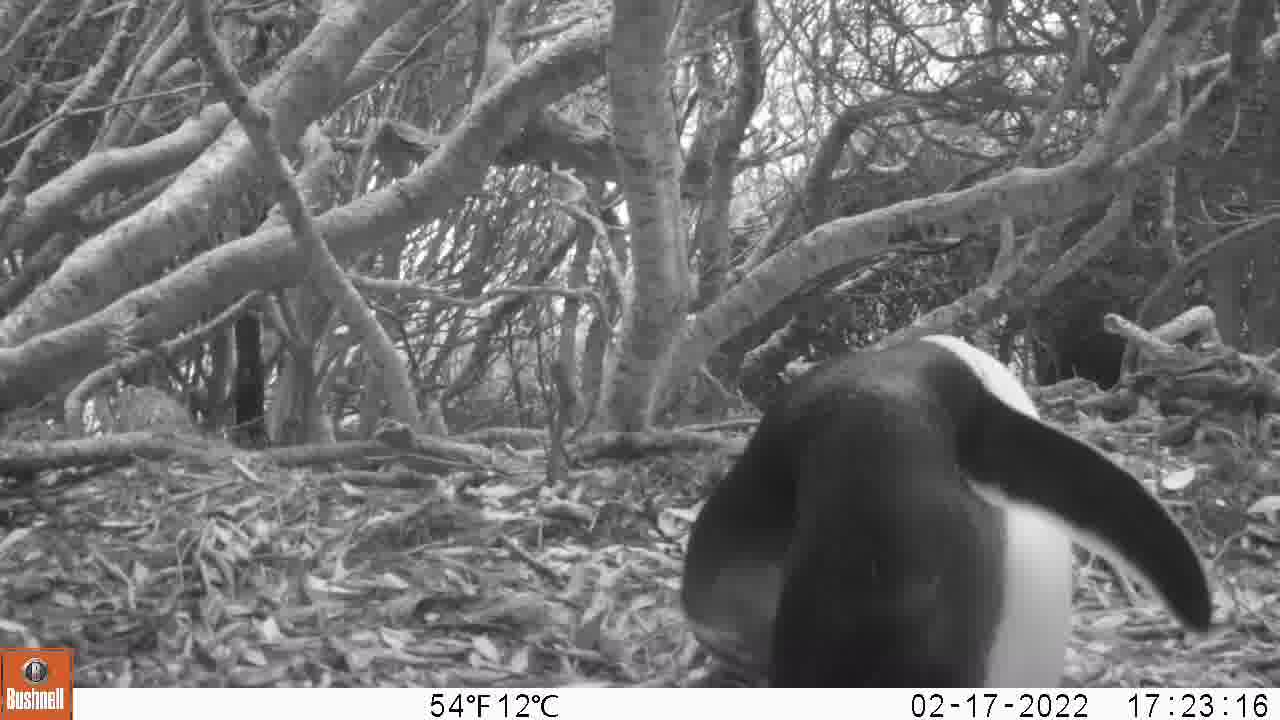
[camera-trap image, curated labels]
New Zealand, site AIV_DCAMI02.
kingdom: Animalia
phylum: Chordata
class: Aves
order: Sphenisciformes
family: Spheniscidae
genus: Megadyptes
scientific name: Megadyptes antipodes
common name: yellow-eyed penguin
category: yellow eyed penguin